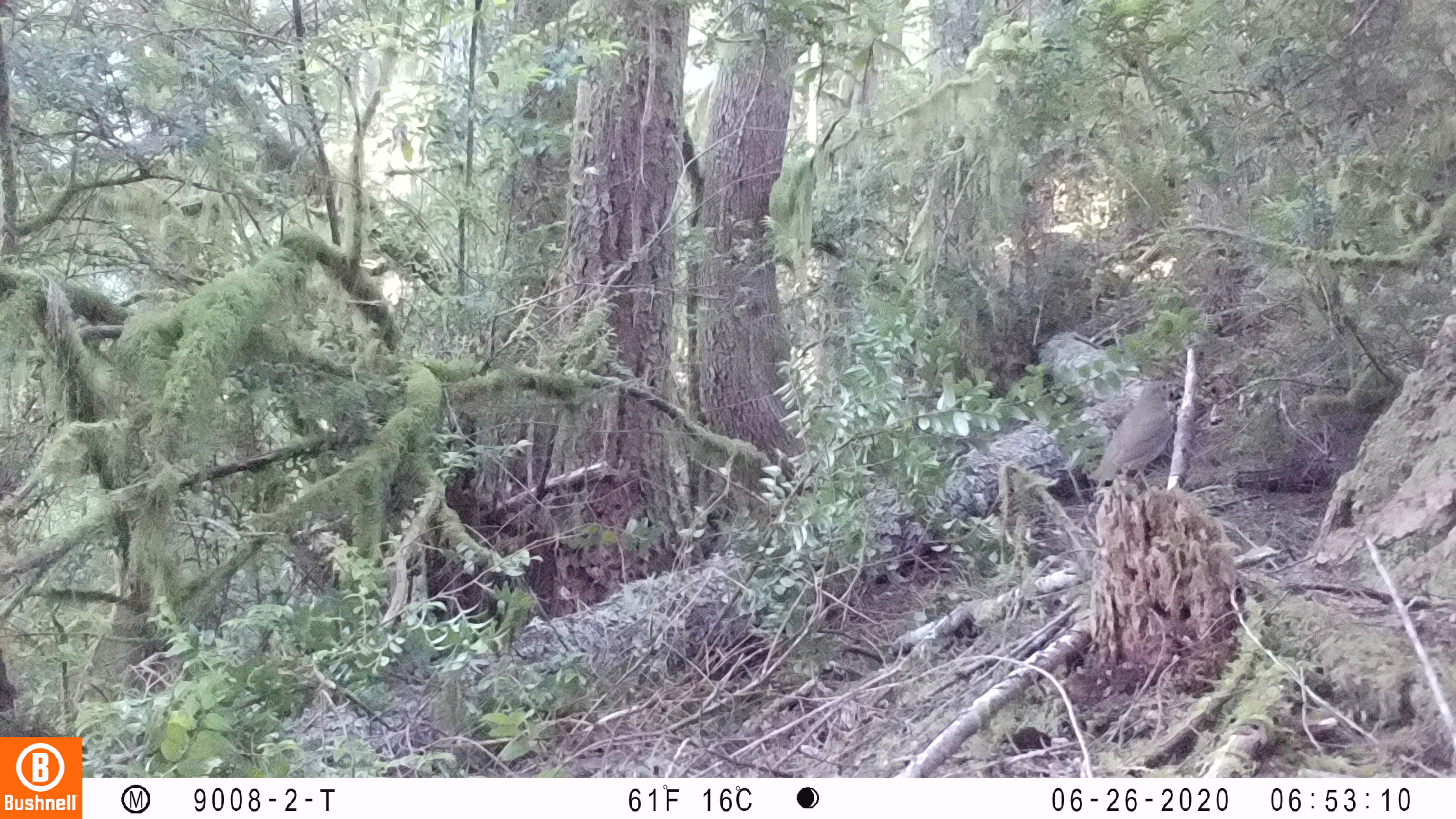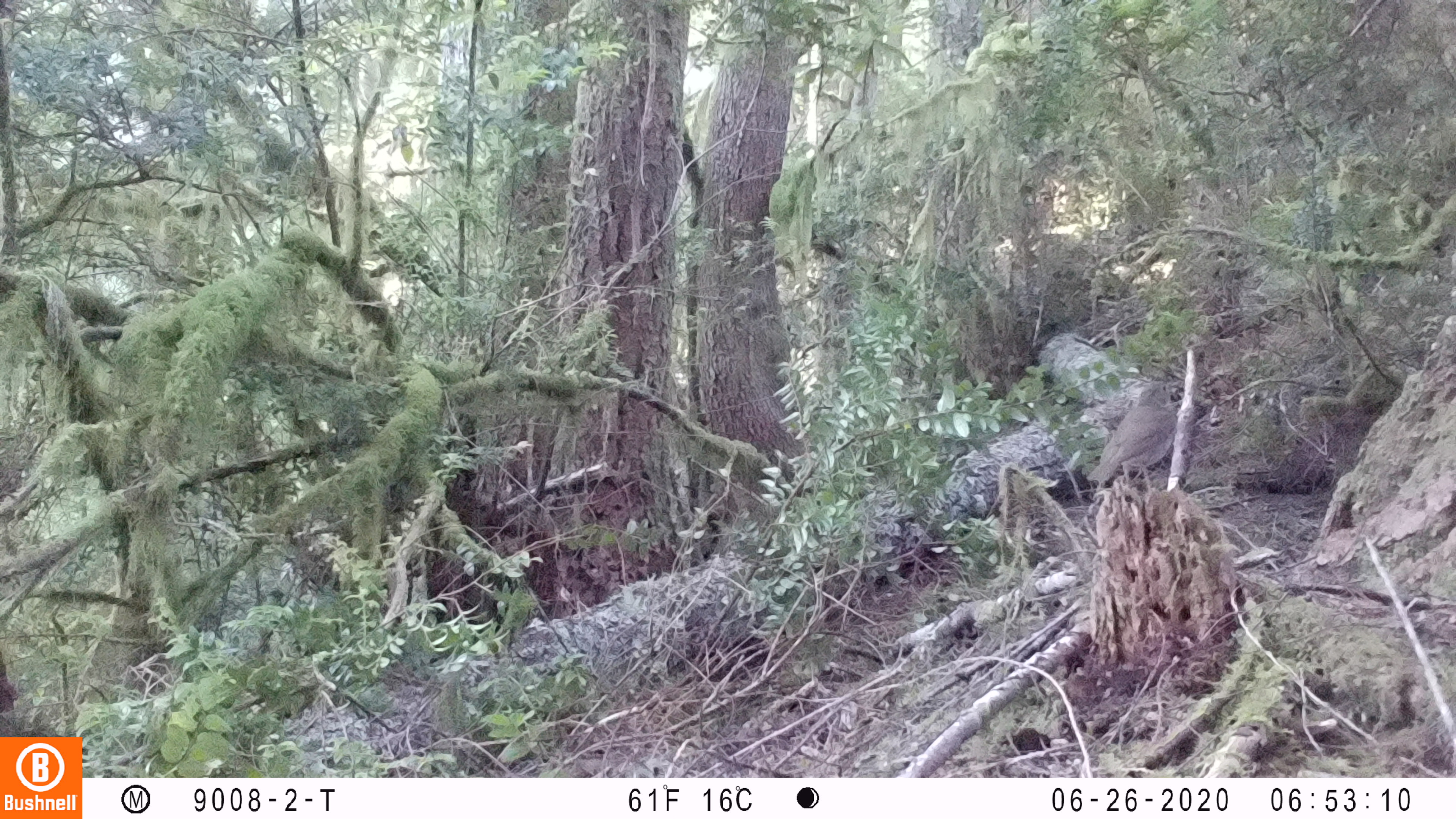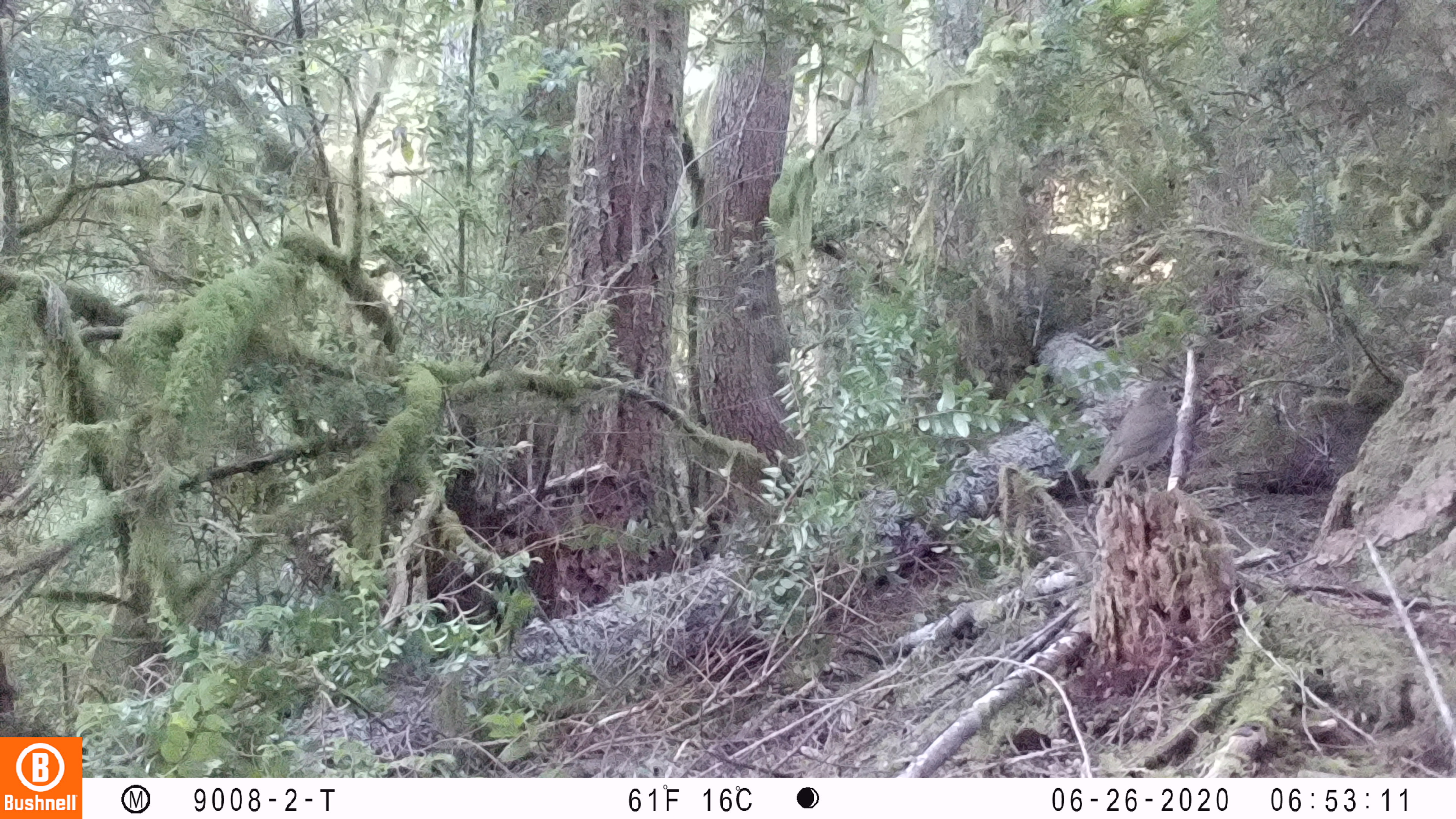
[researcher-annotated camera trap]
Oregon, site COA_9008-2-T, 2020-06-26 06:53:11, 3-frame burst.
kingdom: Animalia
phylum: Chordata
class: Aves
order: Passeriformes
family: Turdidae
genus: Catharus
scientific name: Catharus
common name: brown thrushes and nightingale-thrushes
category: catharus species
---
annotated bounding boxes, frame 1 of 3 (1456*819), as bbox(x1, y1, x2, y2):
catharus species: bbox(1068, 370, 1192, 507)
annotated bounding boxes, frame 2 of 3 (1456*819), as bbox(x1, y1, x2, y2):
catharus species: bbox(1073, 366, 1198, 517)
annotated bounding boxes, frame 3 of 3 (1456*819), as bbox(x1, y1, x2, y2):
catharus species: bbox(1077, 368, 1190, 514)